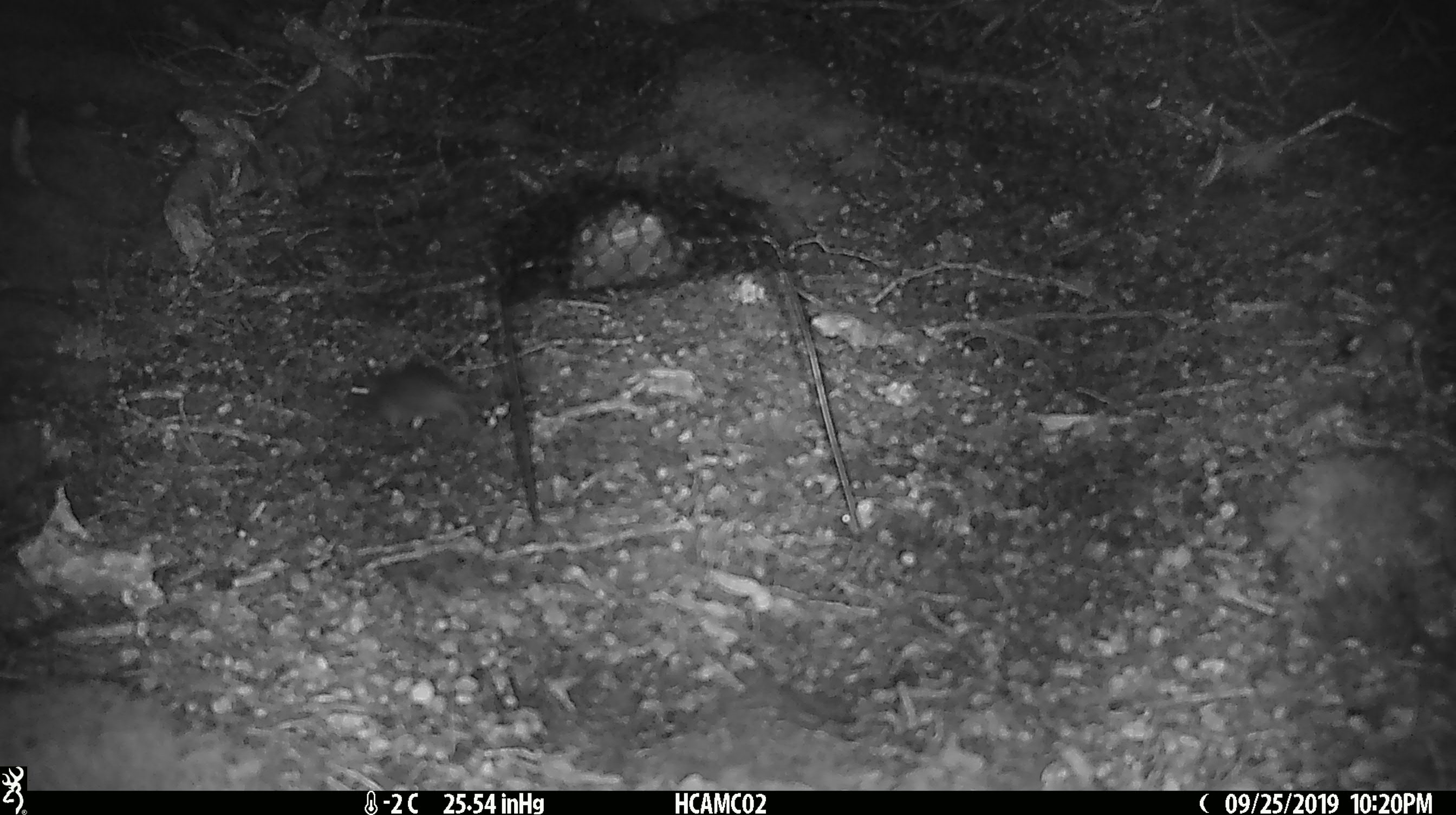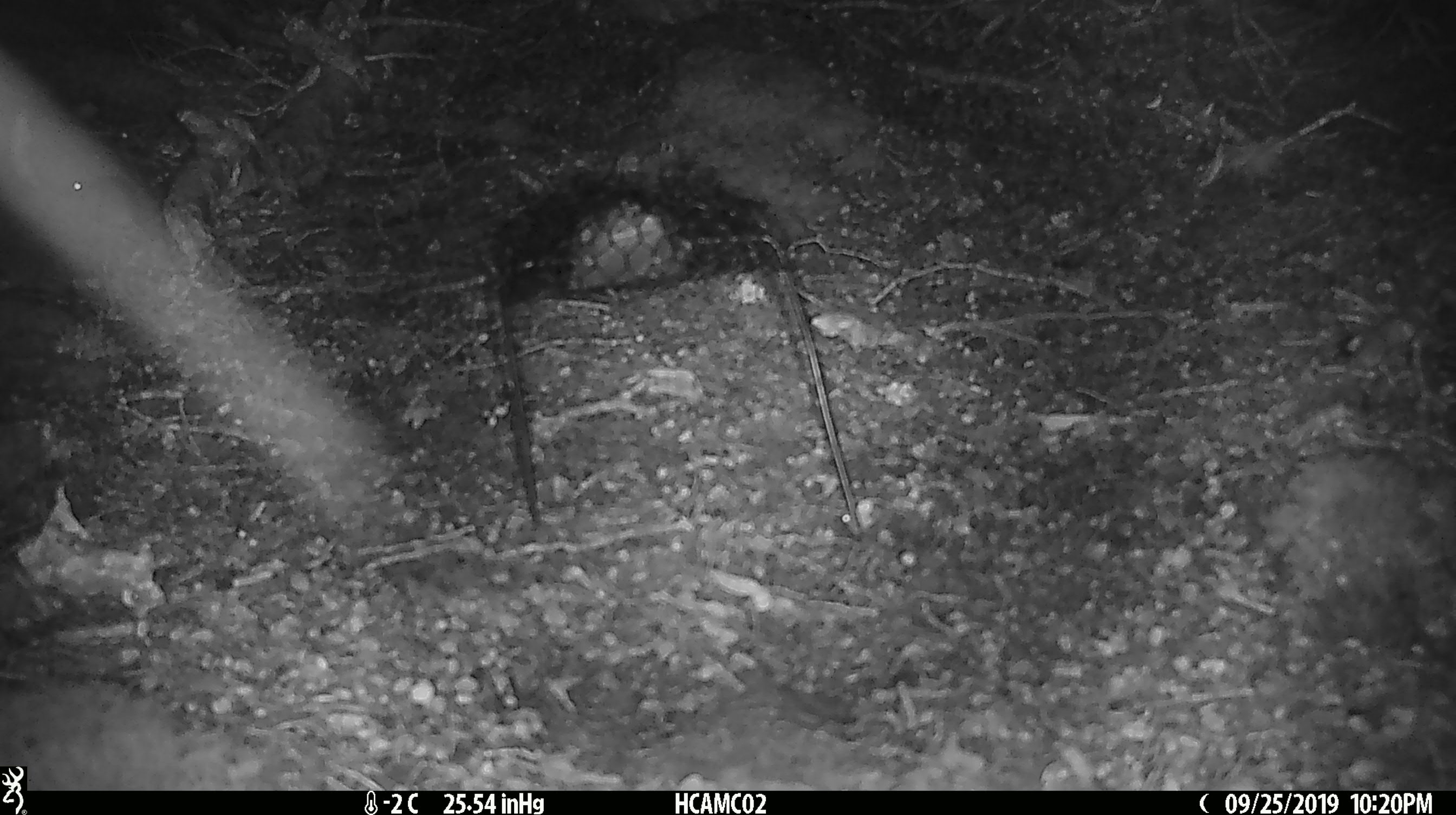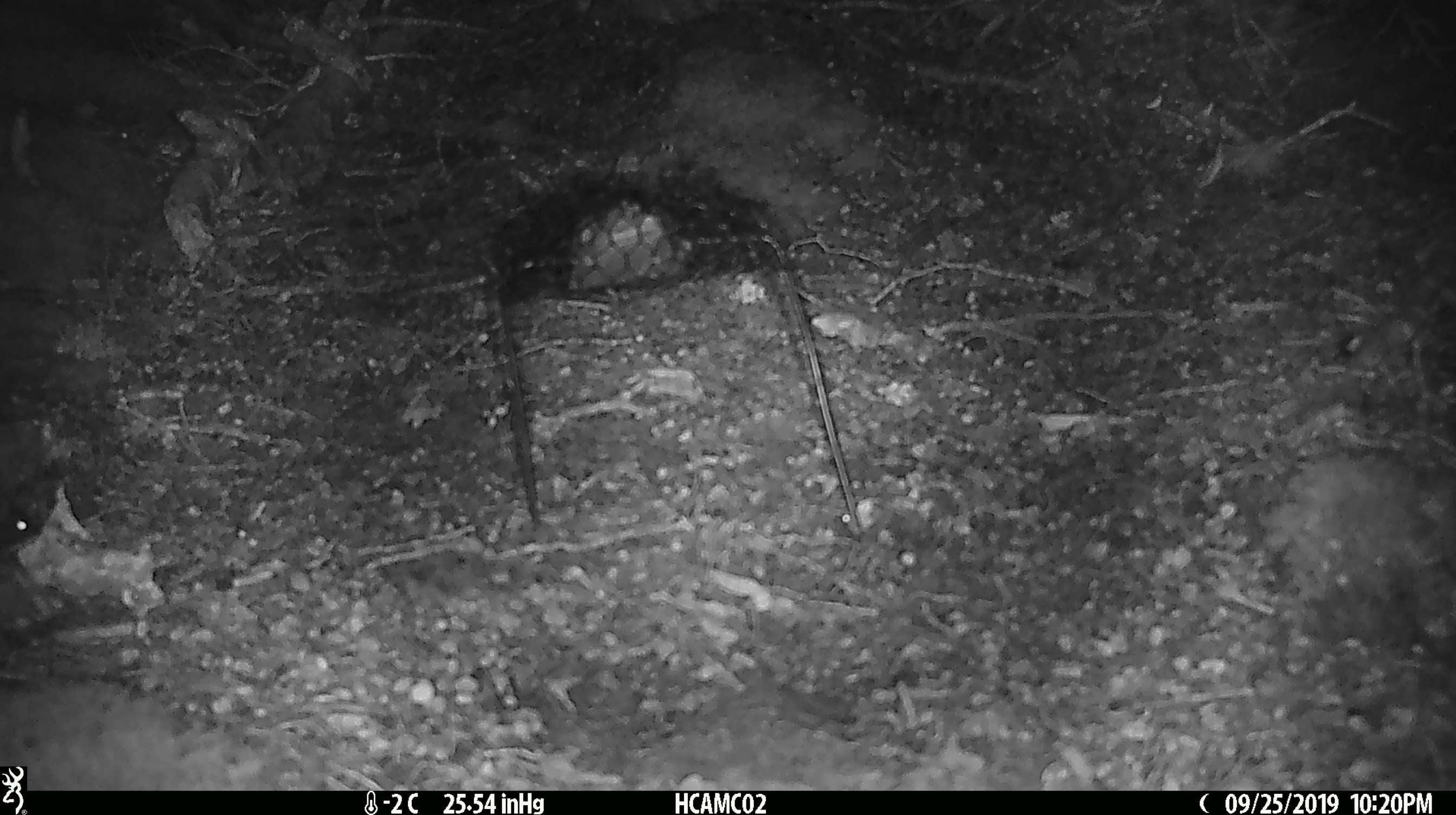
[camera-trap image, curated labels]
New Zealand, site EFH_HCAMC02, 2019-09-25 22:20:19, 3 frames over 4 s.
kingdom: Animalia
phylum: Chordata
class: Mammalia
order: Rodentia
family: Muridae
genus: Mus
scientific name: Mus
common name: mouse